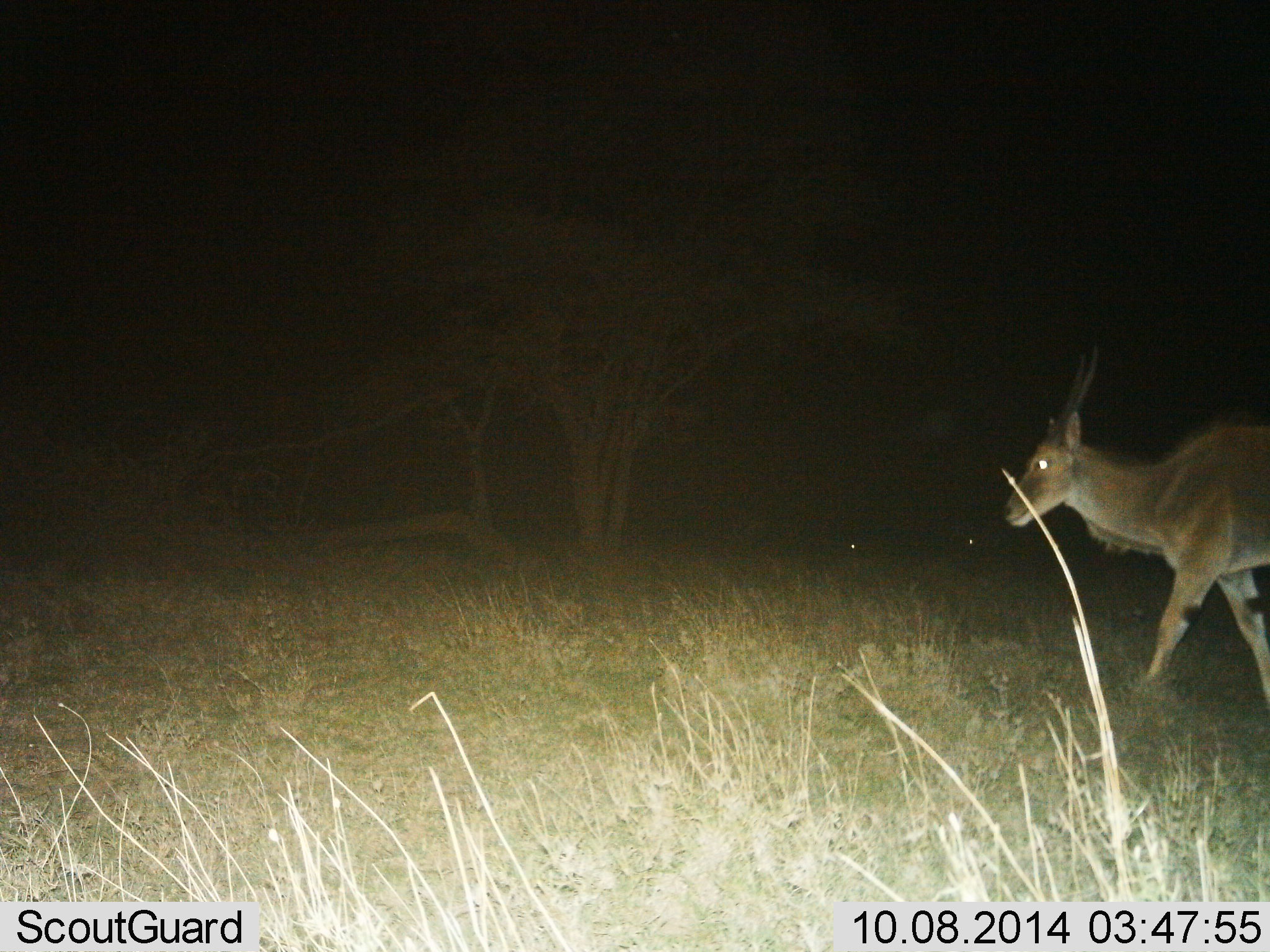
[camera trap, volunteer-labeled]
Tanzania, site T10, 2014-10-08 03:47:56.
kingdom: Animalia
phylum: Chordata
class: Mammalia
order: Artiodactyla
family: Bovidae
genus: Tragelaphus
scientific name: Tragelaphus oryx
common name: eland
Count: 1.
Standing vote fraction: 10%.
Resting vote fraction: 0%.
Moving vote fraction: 90%.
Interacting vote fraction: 0%.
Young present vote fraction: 0%.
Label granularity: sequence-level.